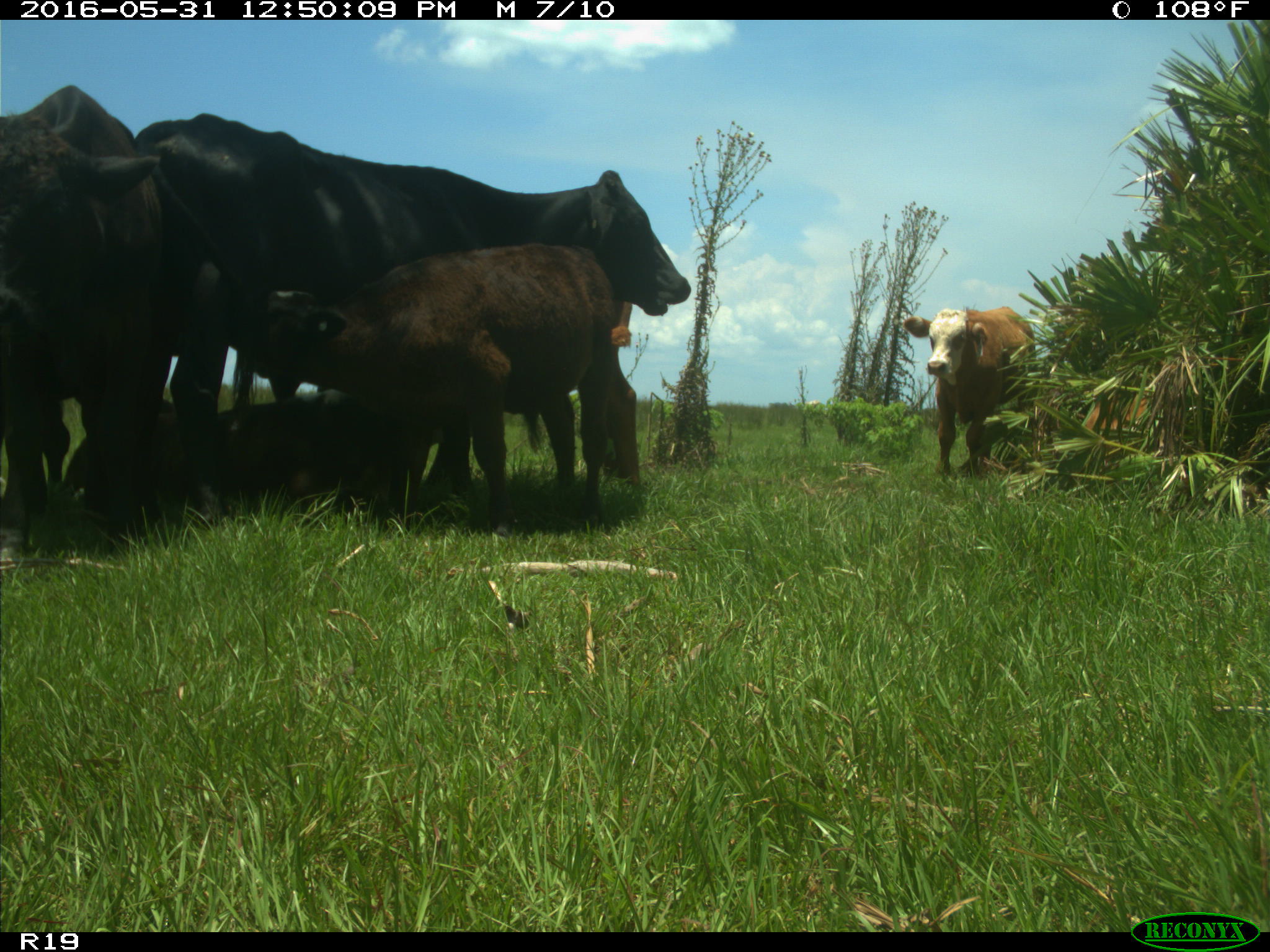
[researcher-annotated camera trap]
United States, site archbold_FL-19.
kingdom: Animalia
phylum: Chordata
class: Mammalia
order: Artiodactyla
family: Bovidae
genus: Bos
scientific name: Bos taurus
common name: domestic cow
Bos taurus (domestic cow).